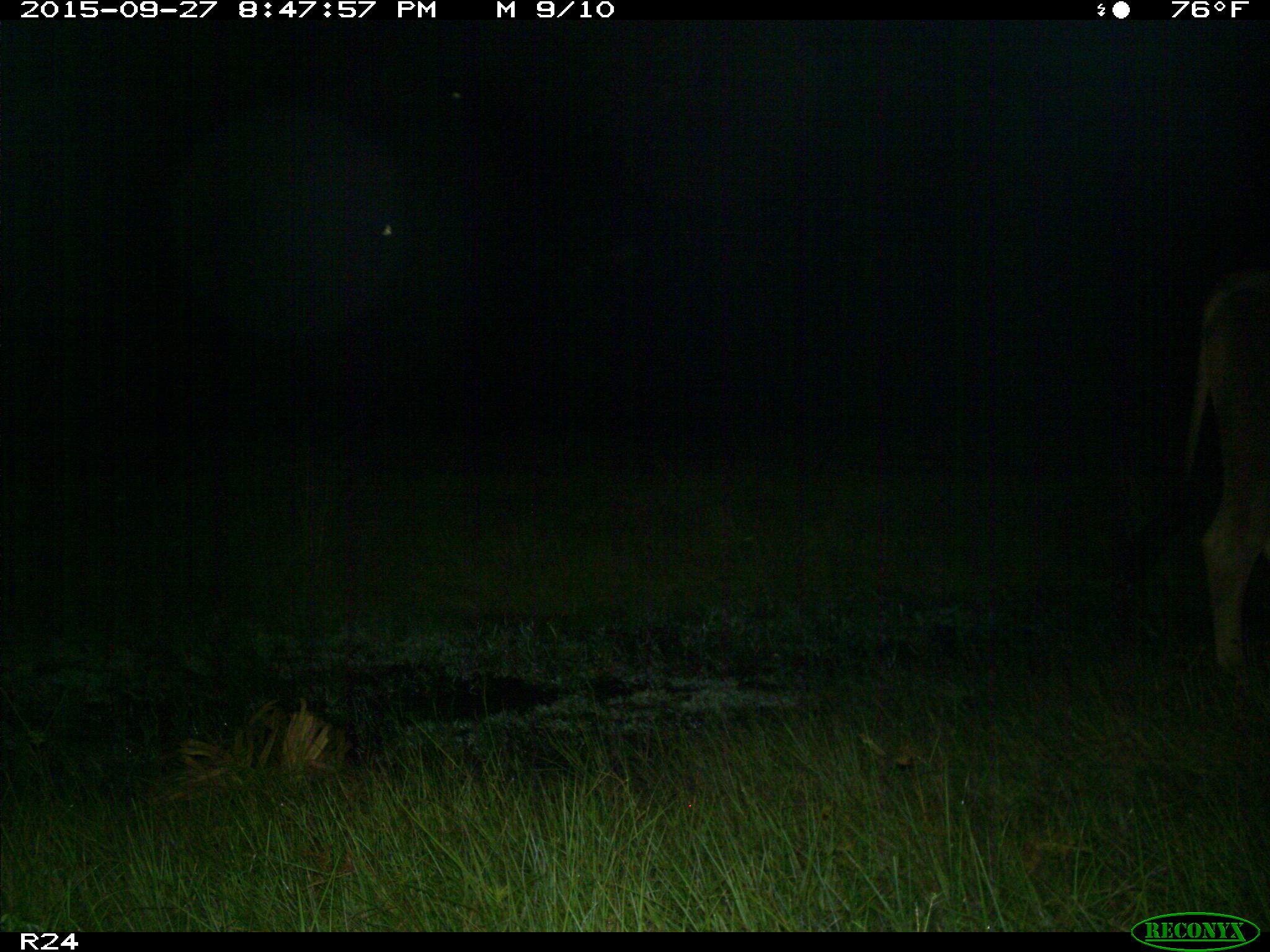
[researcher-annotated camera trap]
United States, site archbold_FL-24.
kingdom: Animalia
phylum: Chordata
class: Mammalia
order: Artiodactyla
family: Bovidae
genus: Bos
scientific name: Bos taurus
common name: domestic cow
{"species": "Bos taurus (domestic cow)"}